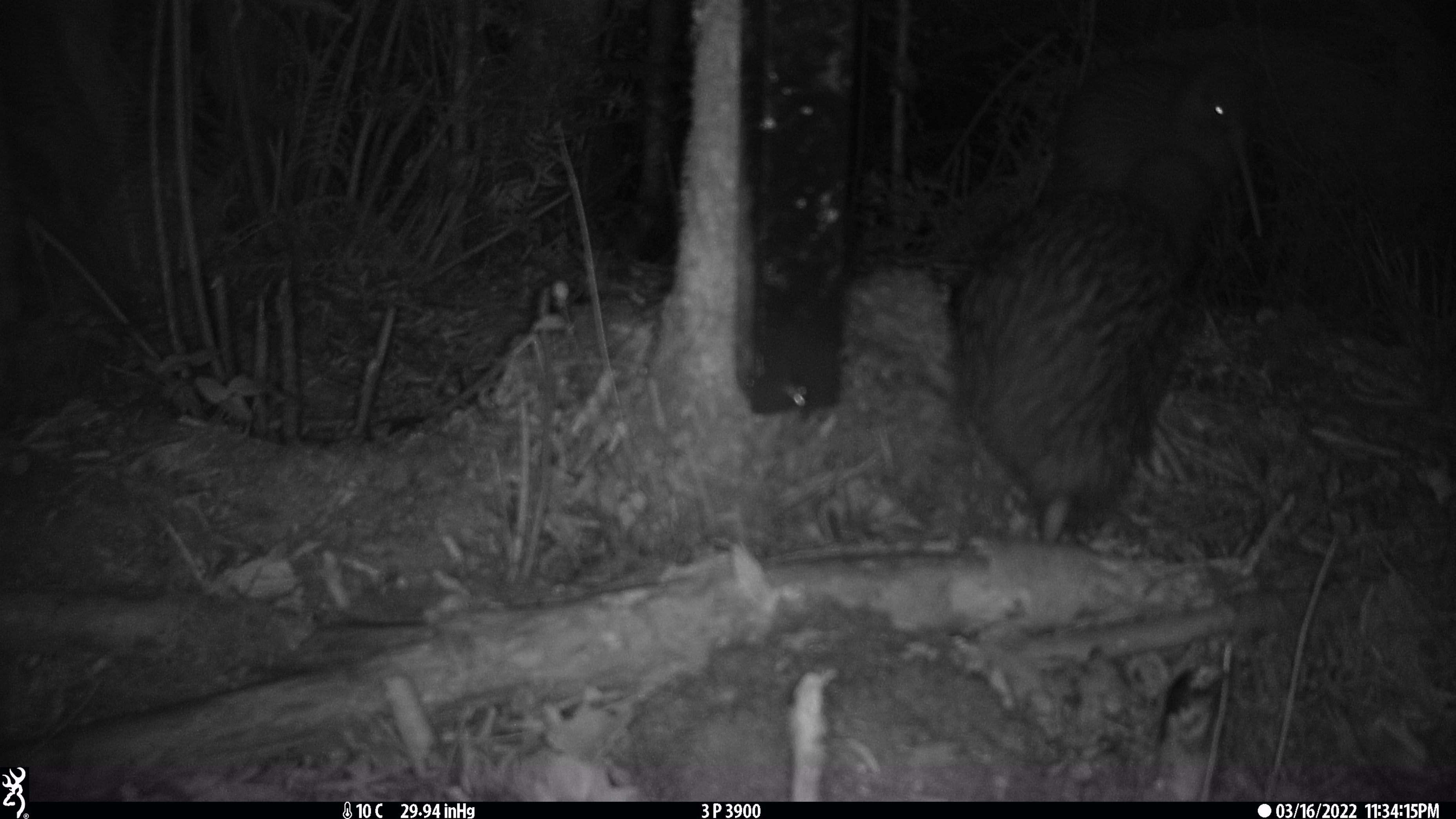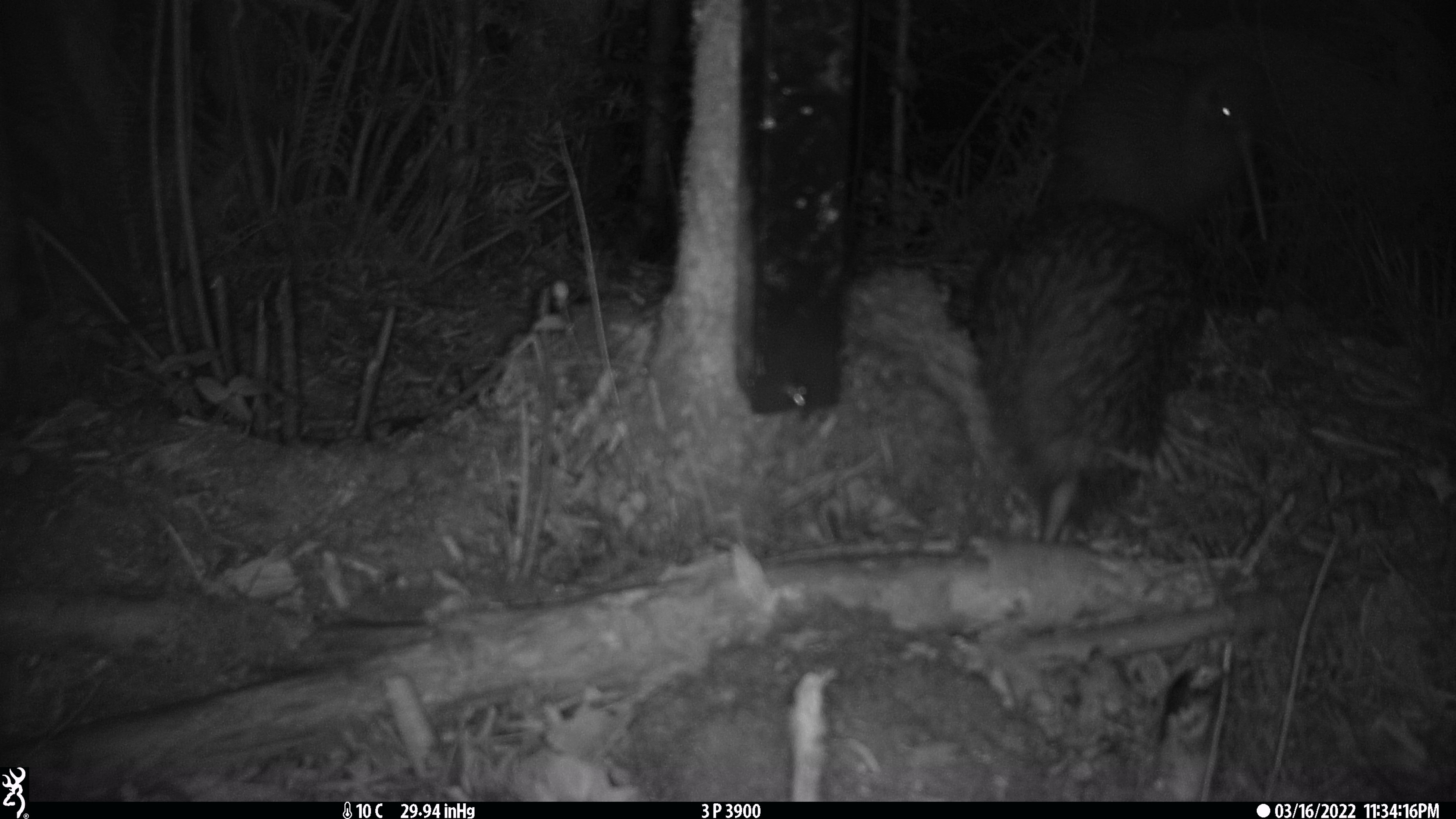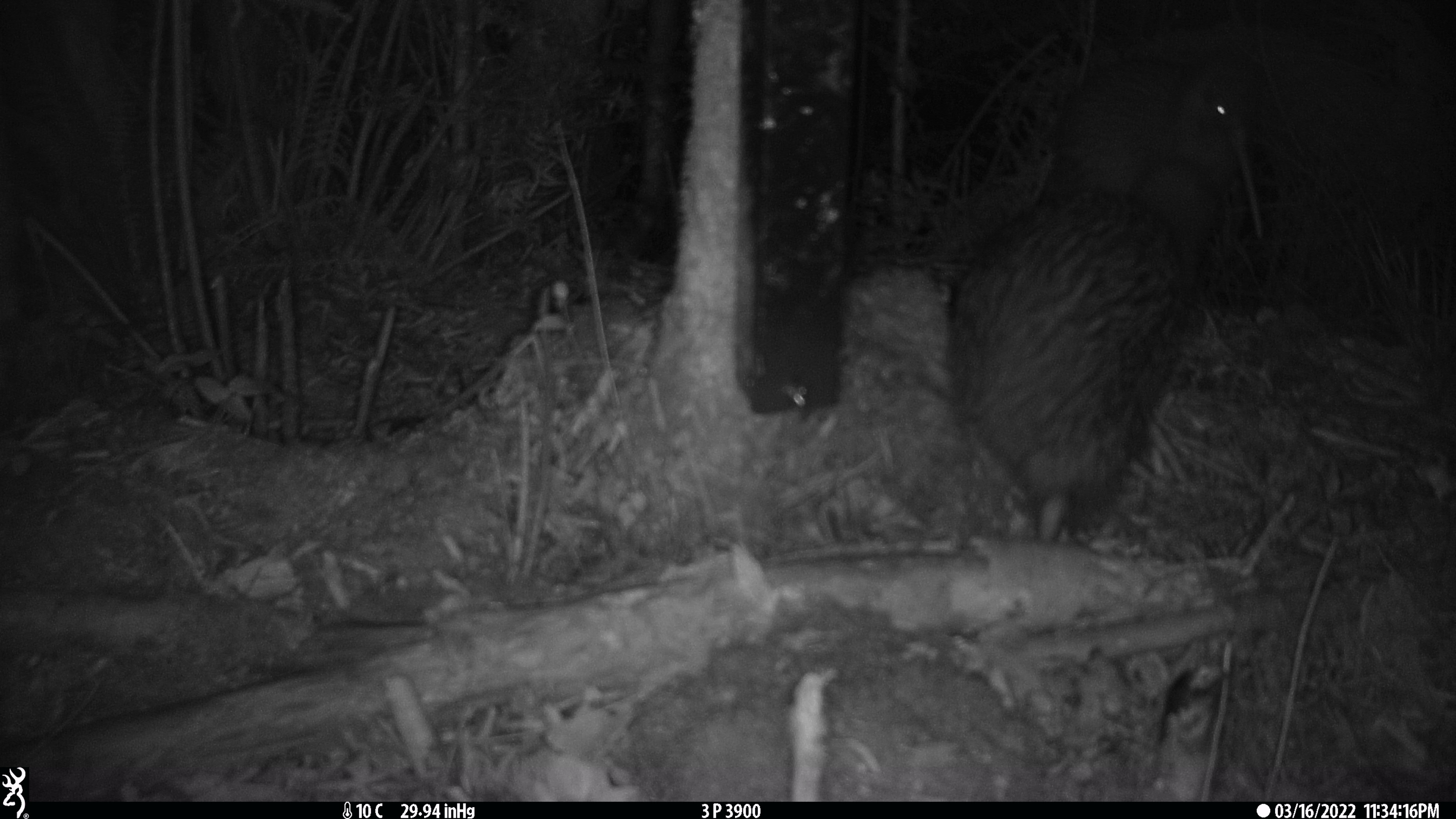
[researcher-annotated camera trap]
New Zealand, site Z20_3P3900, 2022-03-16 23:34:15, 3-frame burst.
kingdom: Animalia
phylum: Chordata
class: Aves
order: Apterygiformes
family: Apterygidae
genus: Apteryx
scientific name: Apteryx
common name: kiwi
Kiwi (Apteryx).